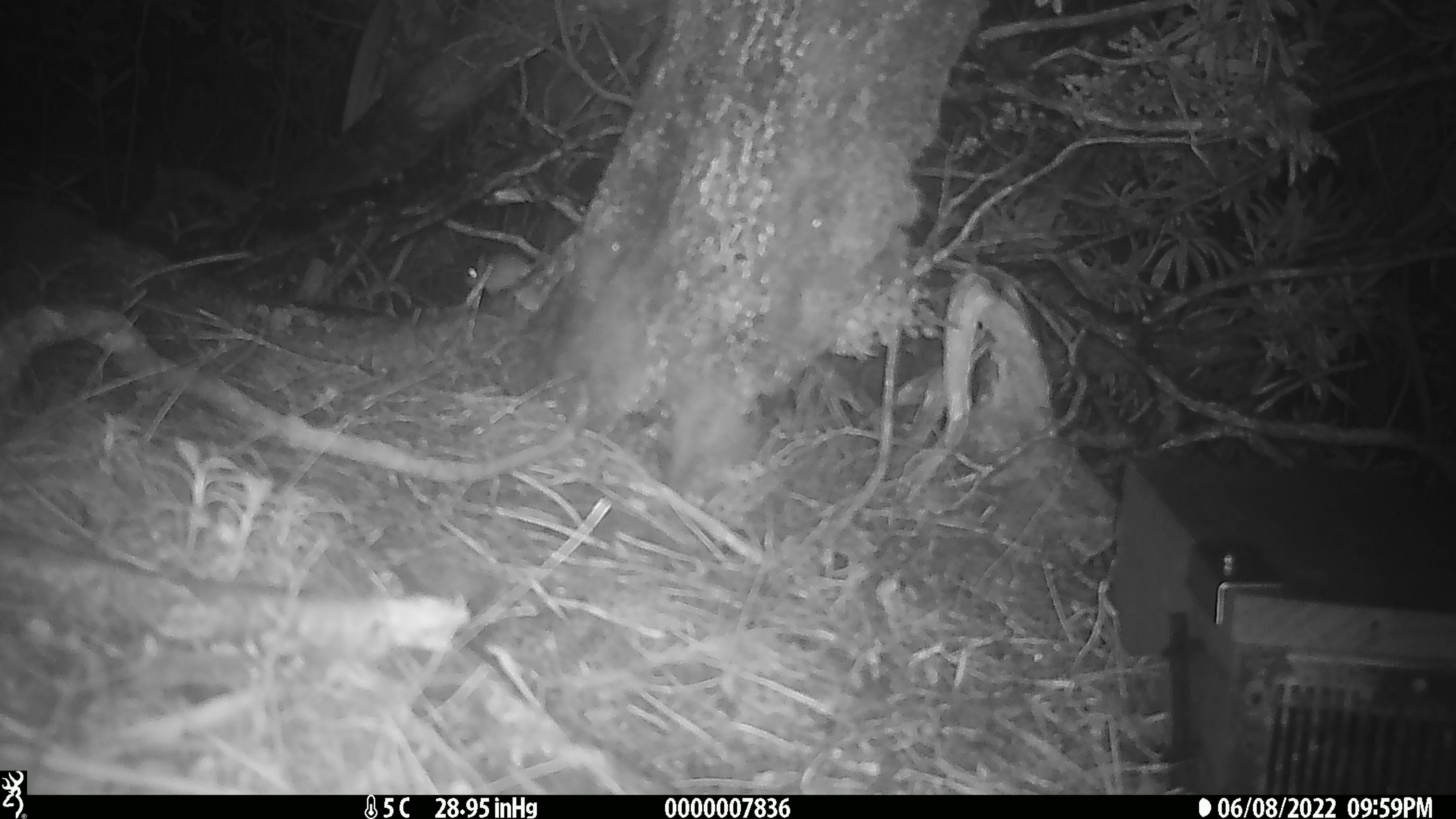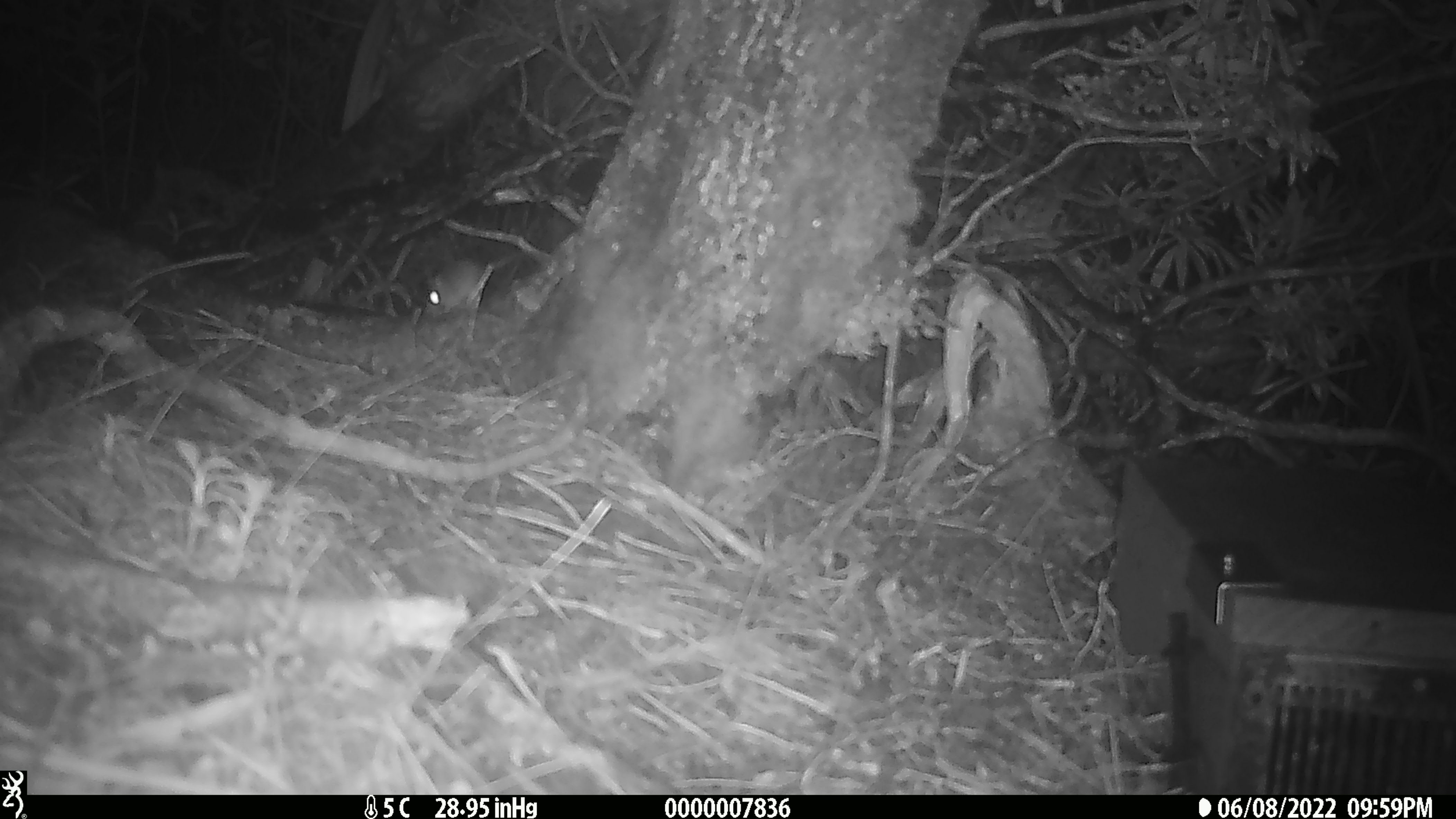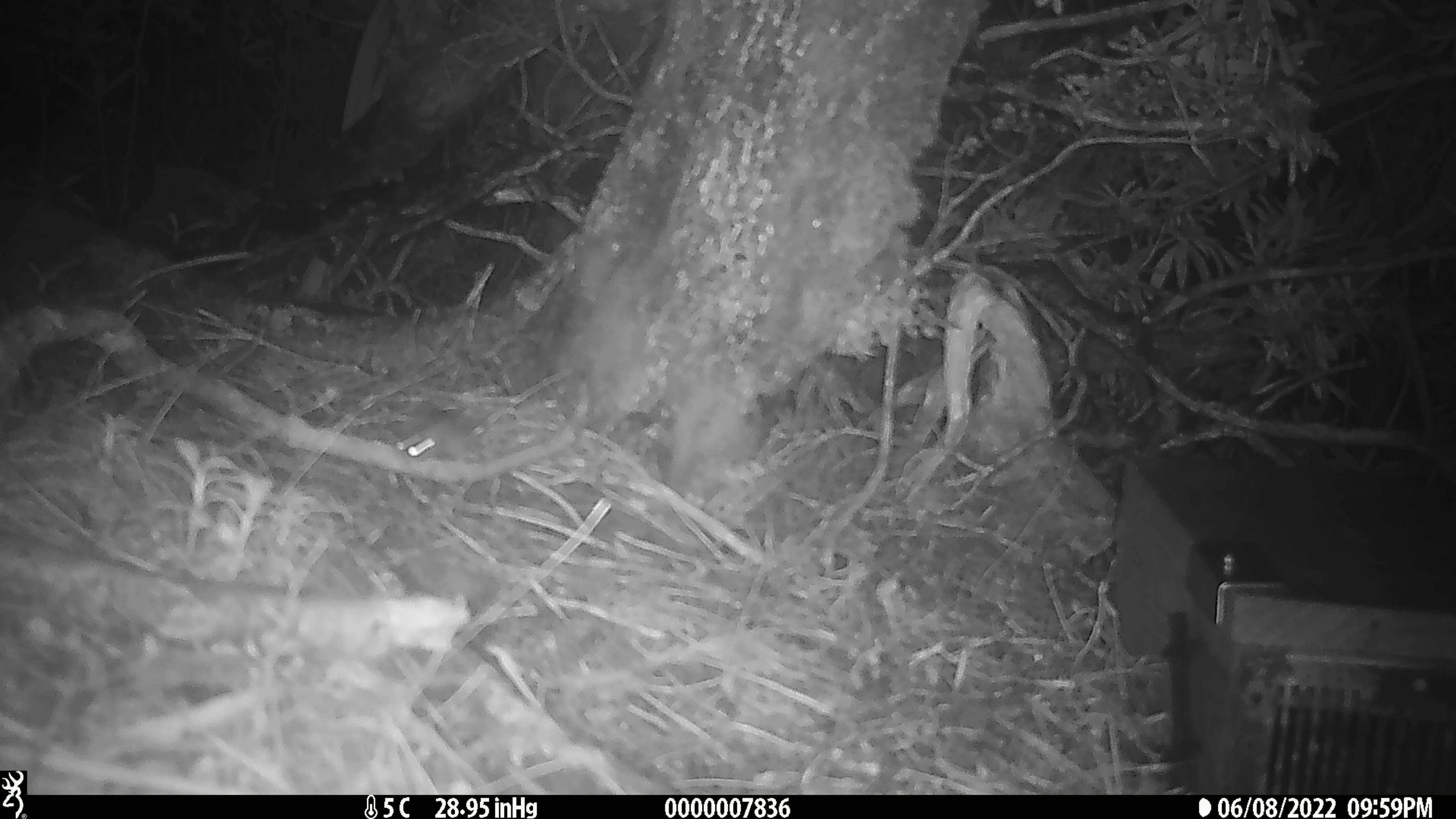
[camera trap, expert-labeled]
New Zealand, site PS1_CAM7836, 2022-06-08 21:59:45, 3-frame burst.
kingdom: Animalia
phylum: Chordata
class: Mammalia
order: Rodentia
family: Muridae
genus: Mus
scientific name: Mus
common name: mouse